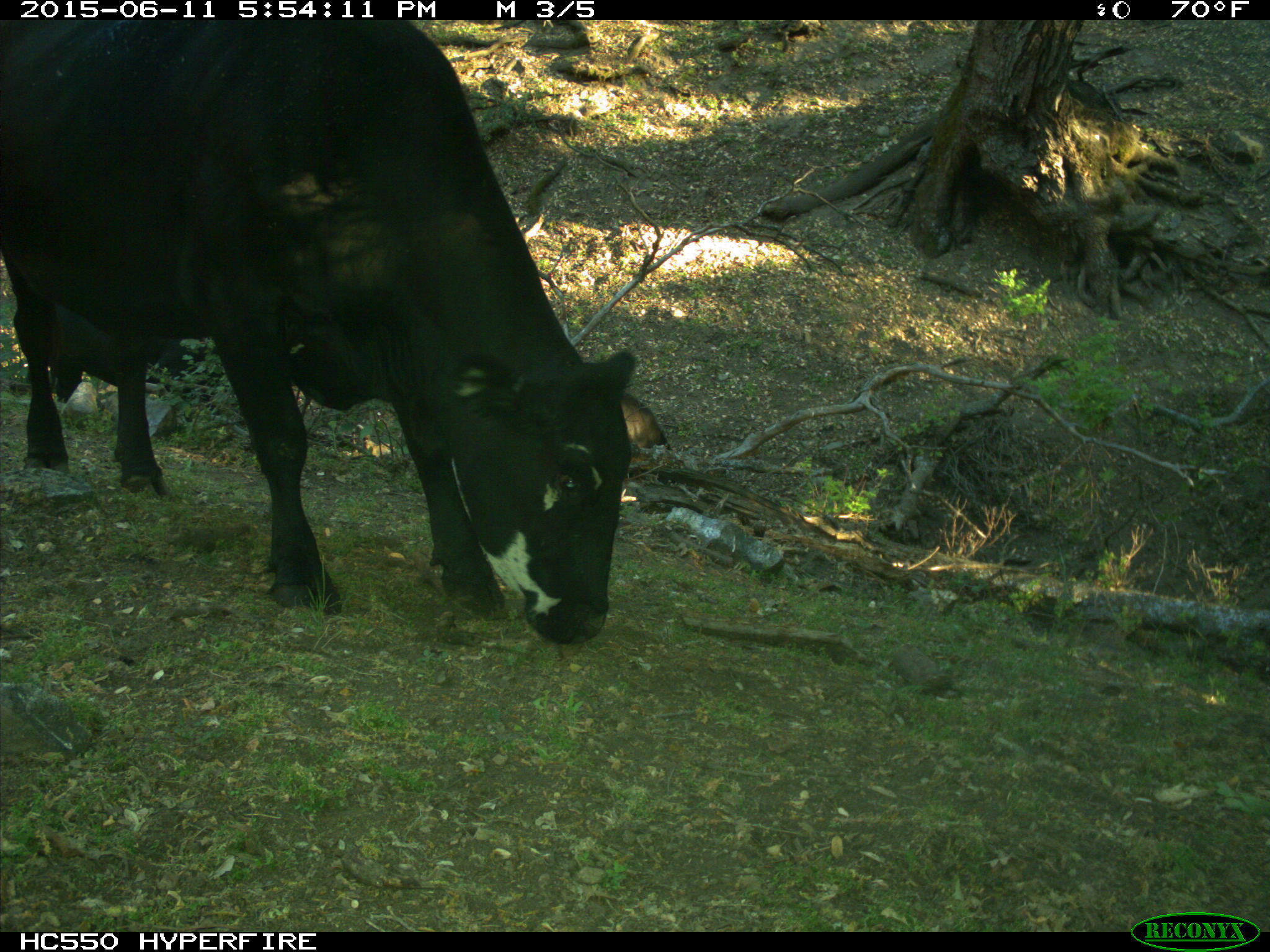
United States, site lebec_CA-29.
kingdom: Animalia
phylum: Chordata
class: Mammalia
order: Artiodactyla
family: Bovidae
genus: Bos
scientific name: Bos taurus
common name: domestic cow